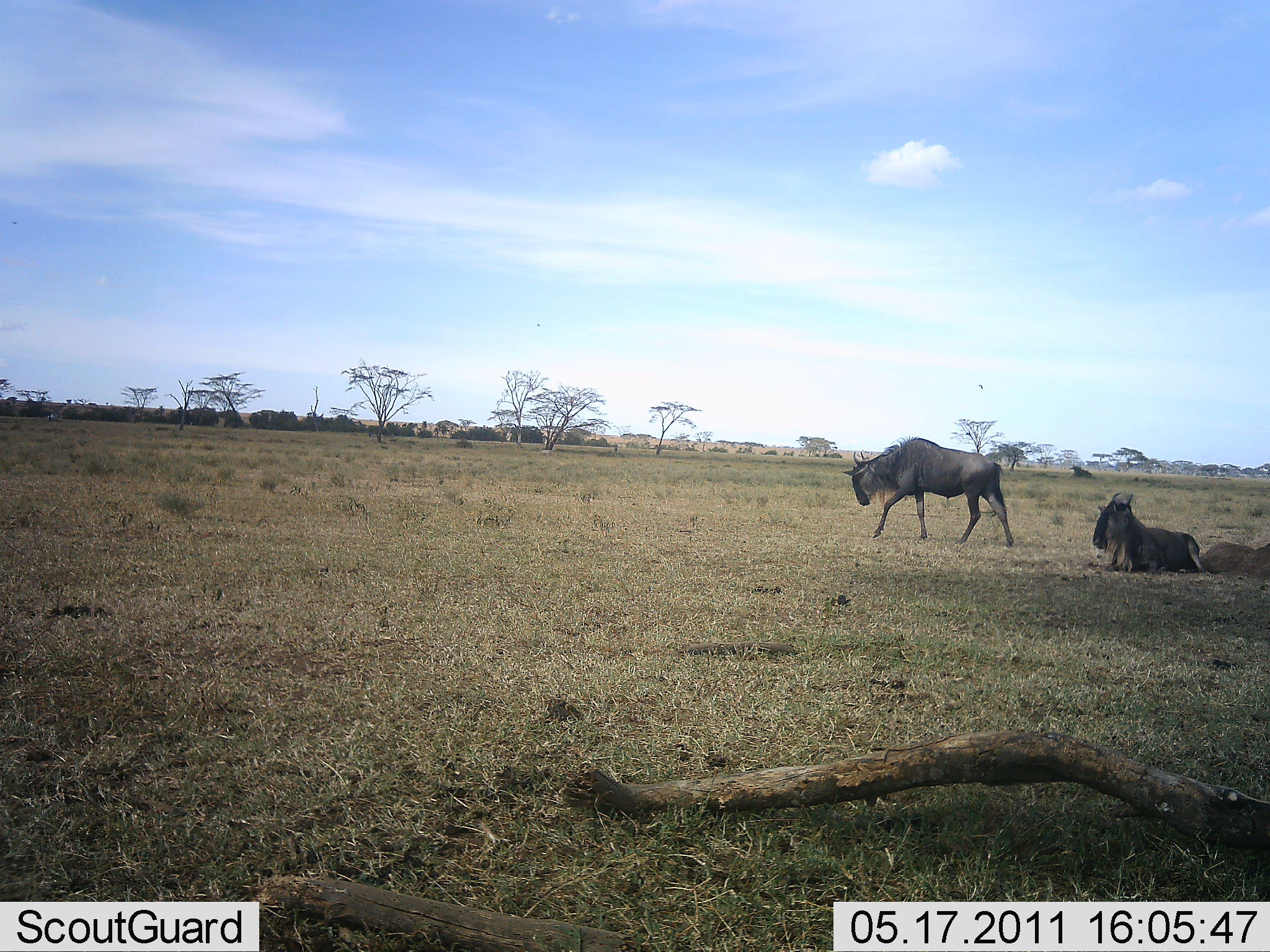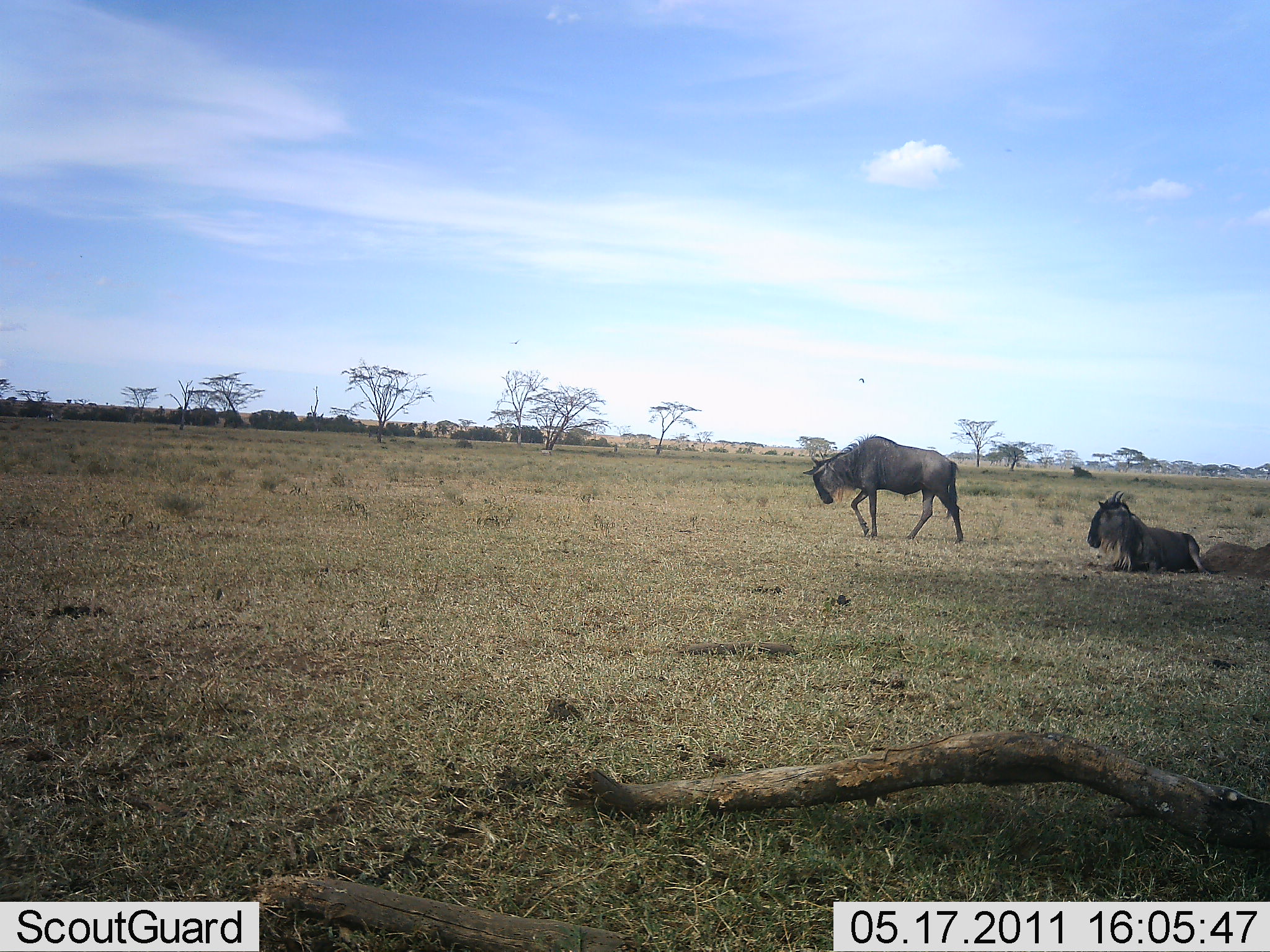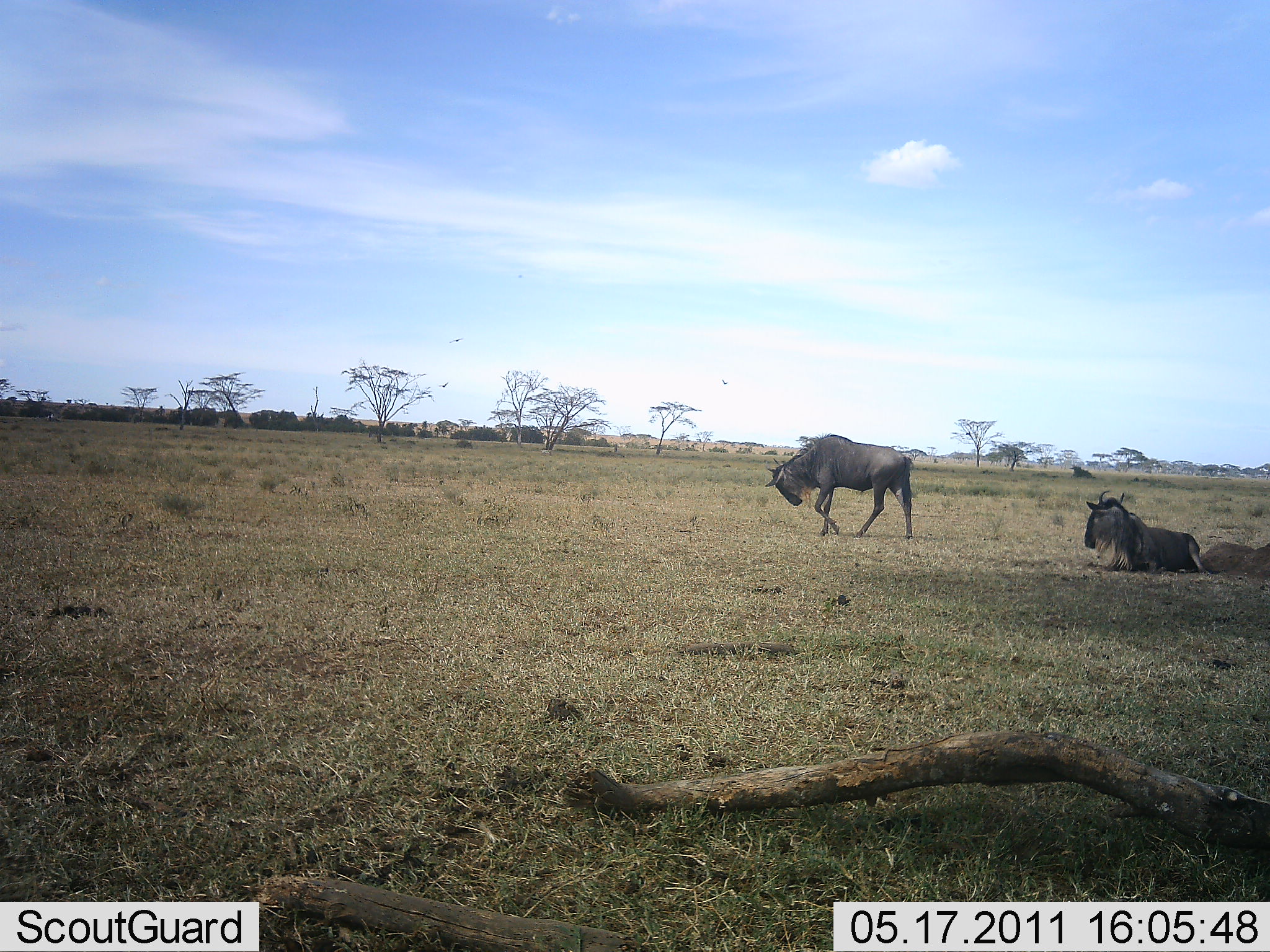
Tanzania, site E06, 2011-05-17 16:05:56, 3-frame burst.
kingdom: Animalia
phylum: Chordata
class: Mammalia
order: Artiodactyla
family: Bovidae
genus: Connochaetes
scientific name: Connochaetes taurinus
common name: blue wildebeest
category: wildebeest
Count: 2.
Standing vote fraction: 18%.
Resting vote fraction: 100%.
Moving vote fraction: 73%.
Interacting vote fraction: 0%.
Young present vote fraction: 0%.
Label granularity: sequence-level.